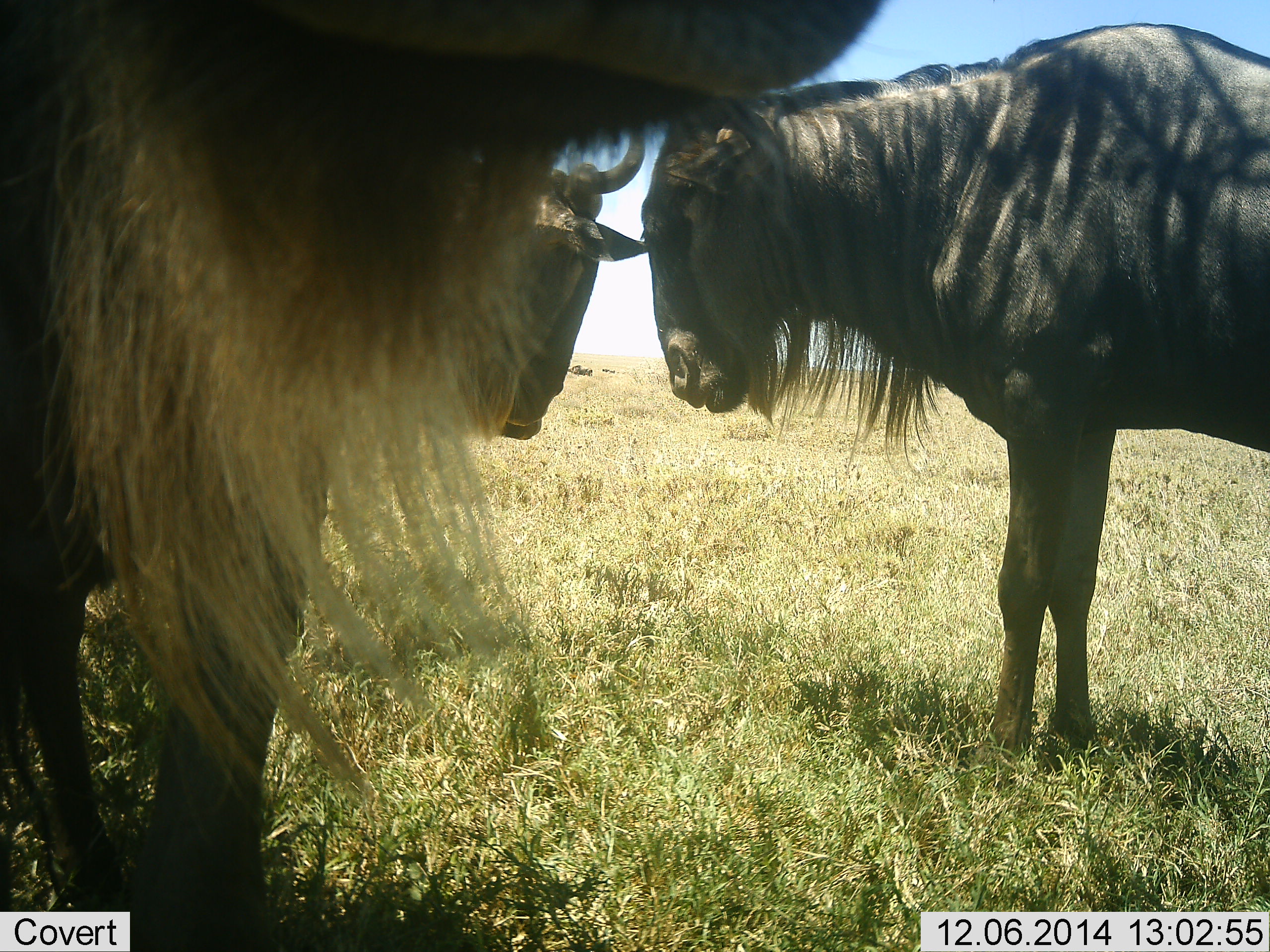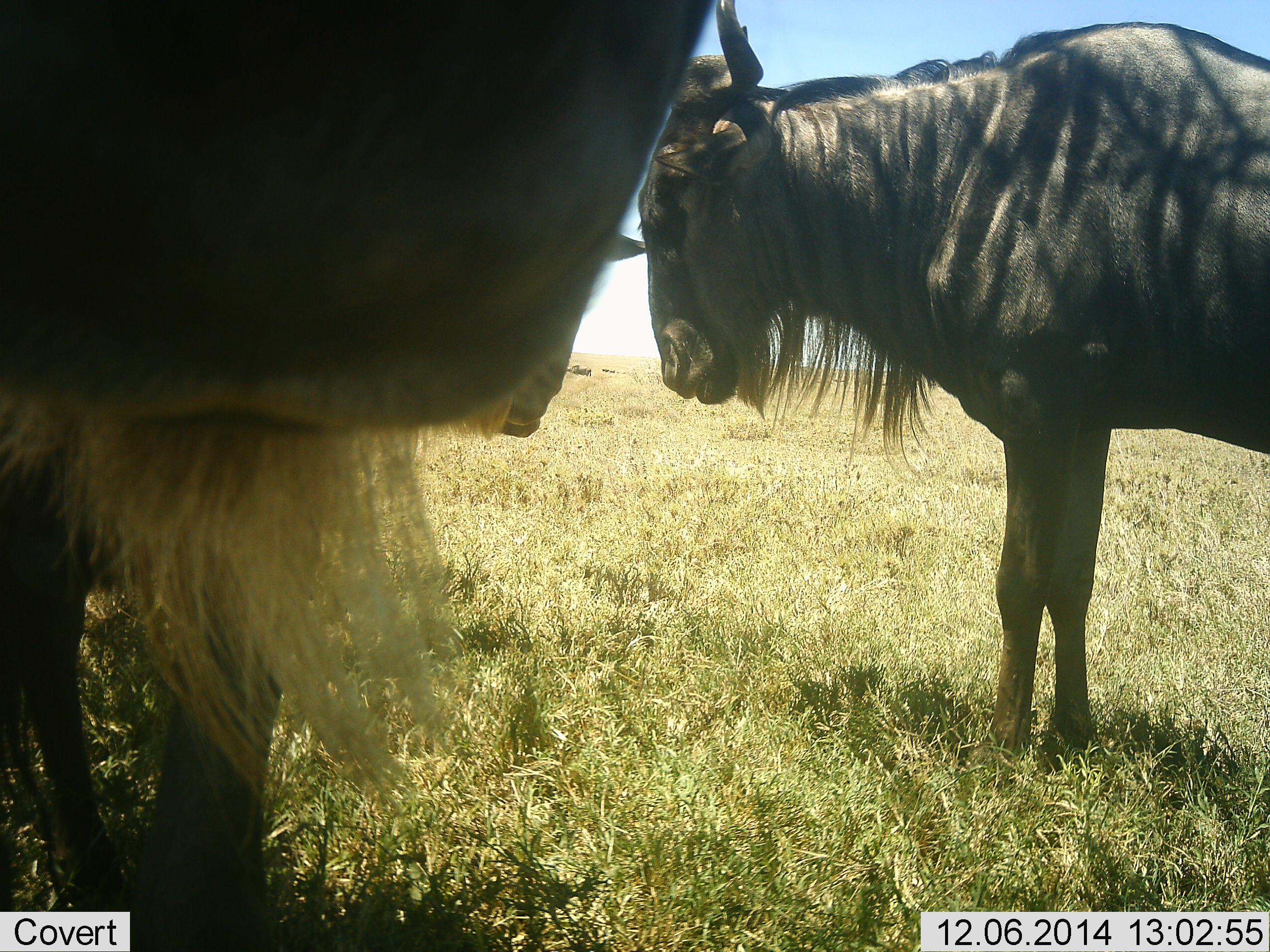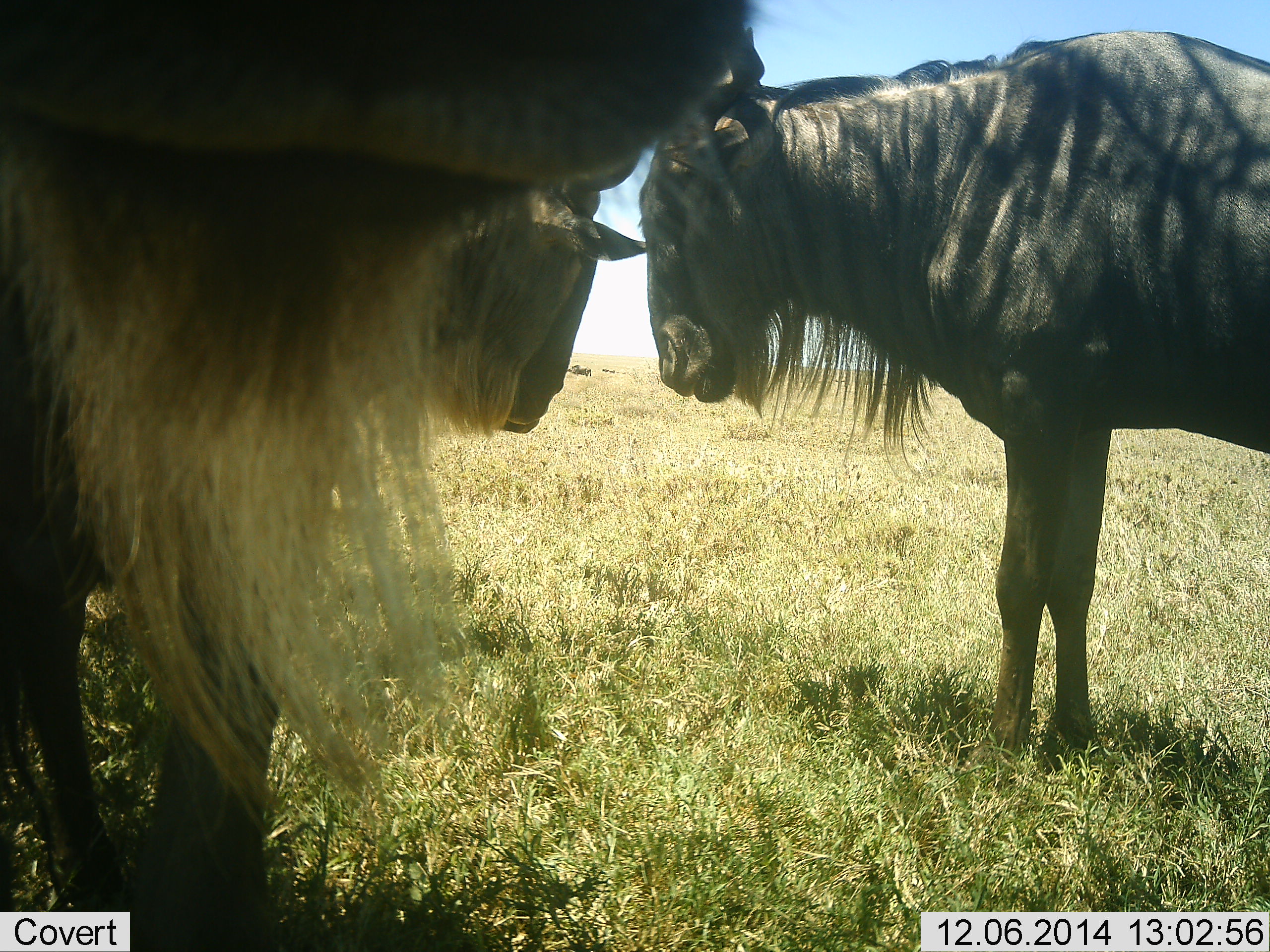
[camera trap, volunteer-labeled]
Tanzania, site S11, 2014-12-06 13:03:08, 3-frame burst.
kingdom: Animalia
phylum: Chordata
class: Mammalia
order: Artiodactyla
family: Bovidae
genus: Connochaetes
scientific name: Connochaetes taurinus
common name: blue wildebeest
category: wildebeest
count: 3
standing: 100%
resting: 0%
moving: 10%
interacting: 30%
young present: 0%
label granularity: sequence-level